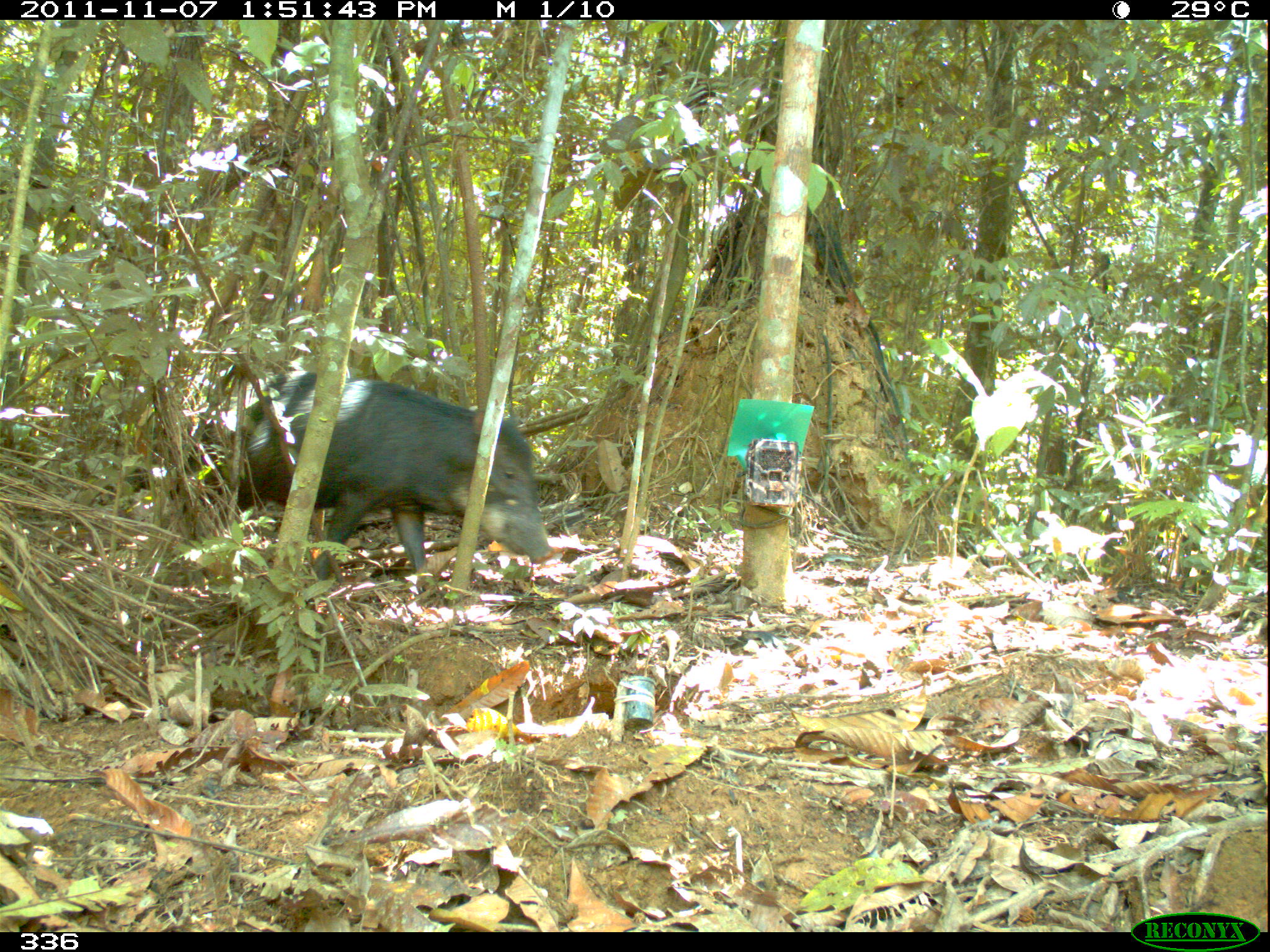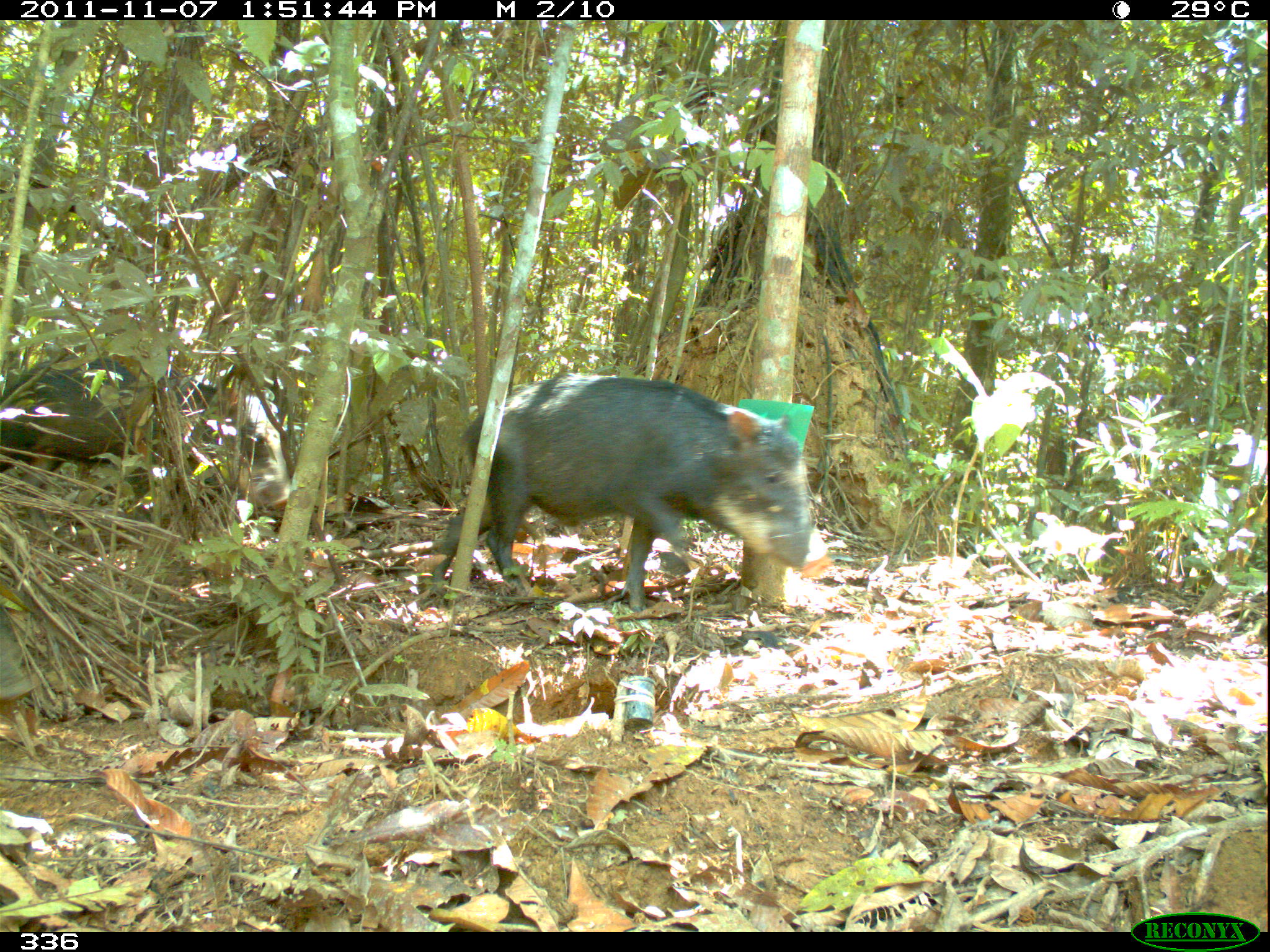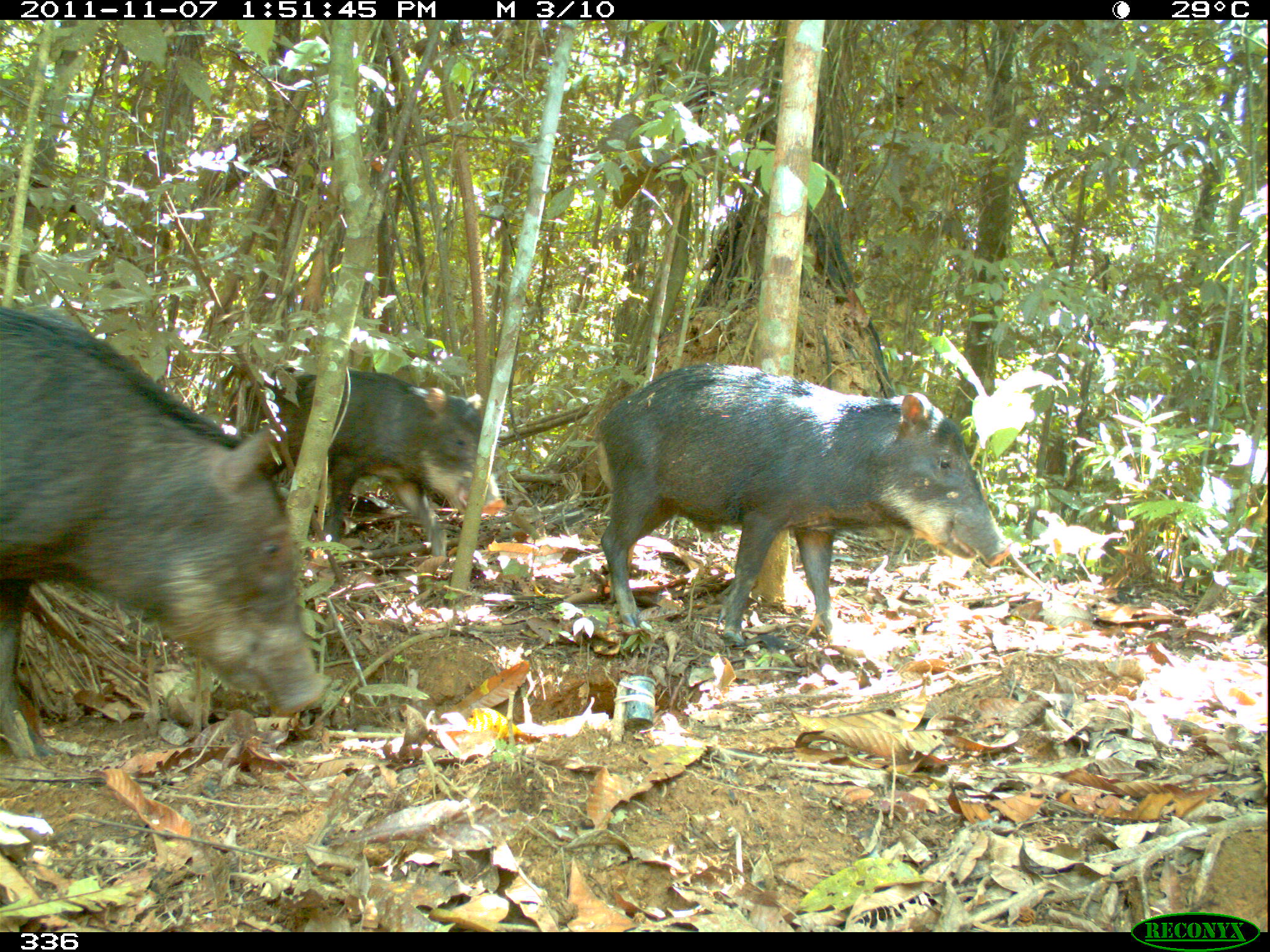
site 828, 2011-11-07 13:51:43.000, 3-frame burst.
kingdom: Animalia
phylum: Chordata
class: Mammalia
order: Artiodactyla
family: Tayassuidae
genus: Tayassu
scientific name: Tayassu pecari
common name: white-lipped peccary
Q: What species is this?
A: Tayassu pecari (white-lipped peccary).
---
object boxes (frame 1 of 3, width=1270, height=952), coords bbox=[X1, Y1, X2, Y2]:
tayassu pecari: bbox=[225, 370, 552, 579]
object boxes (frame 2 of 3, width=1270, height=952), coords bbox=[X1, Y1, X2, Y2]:
tayassu pecari: bbox=[429, 377, 834, 613]; bbox=[0, 356, 292, 509]